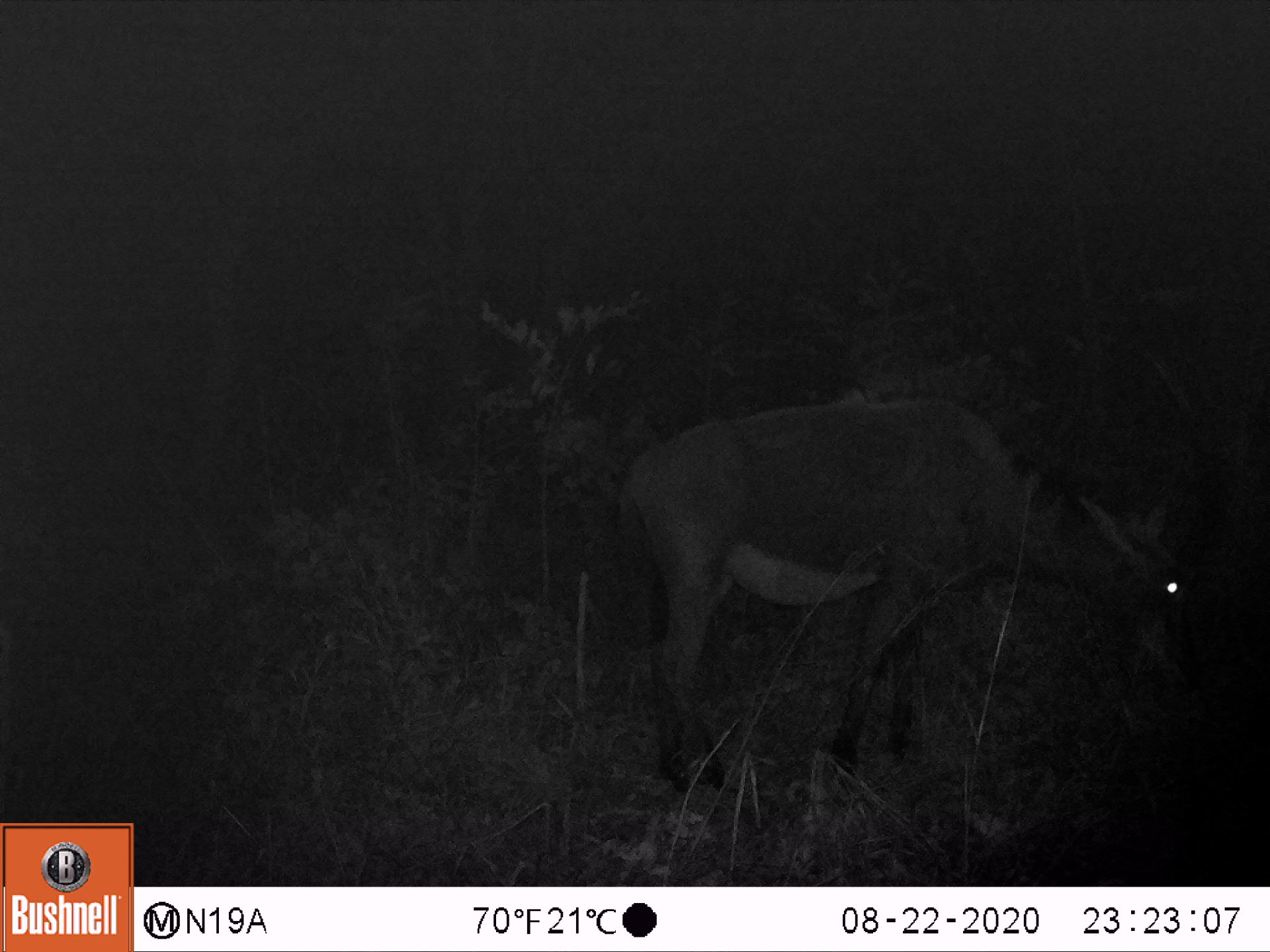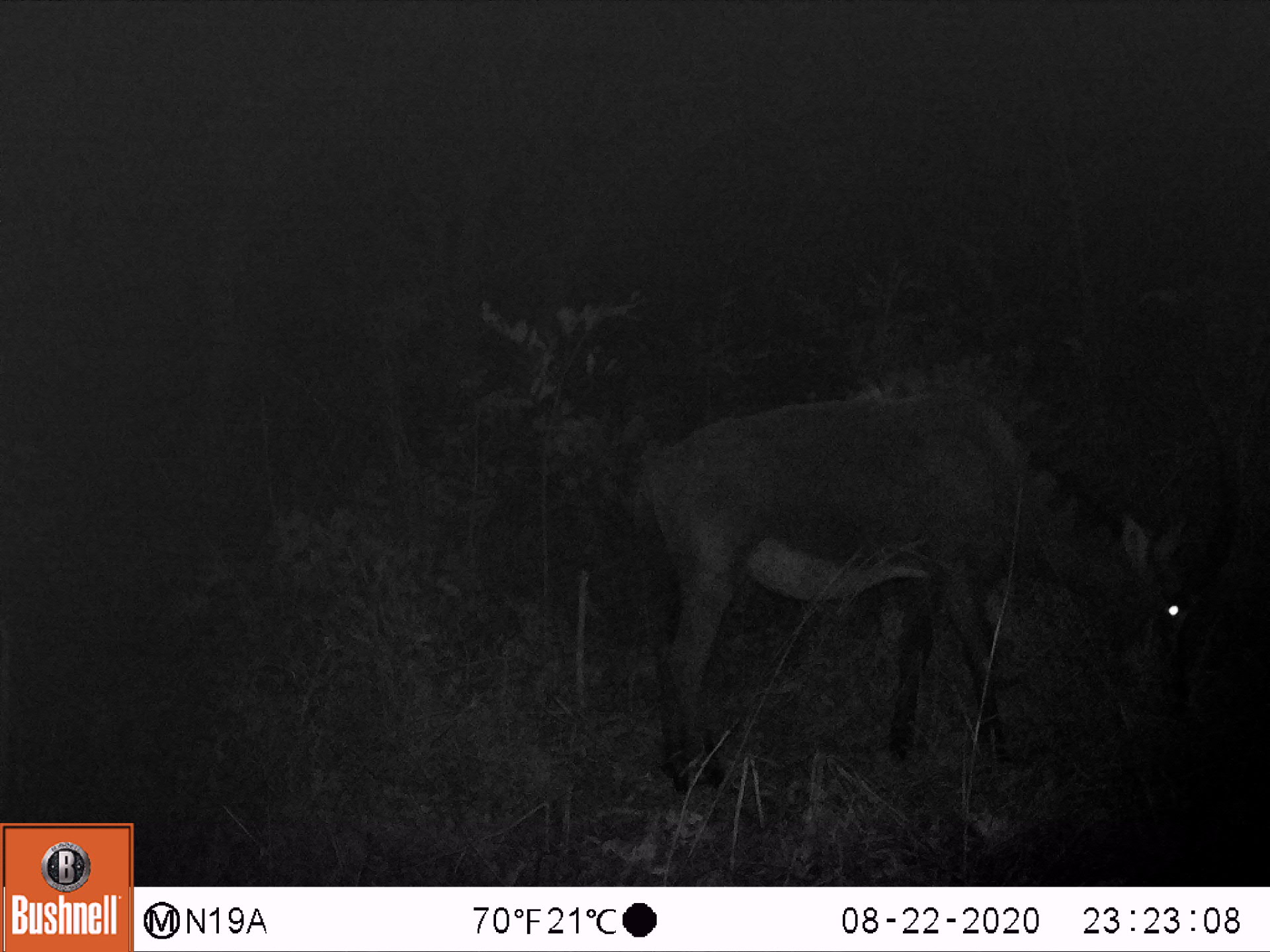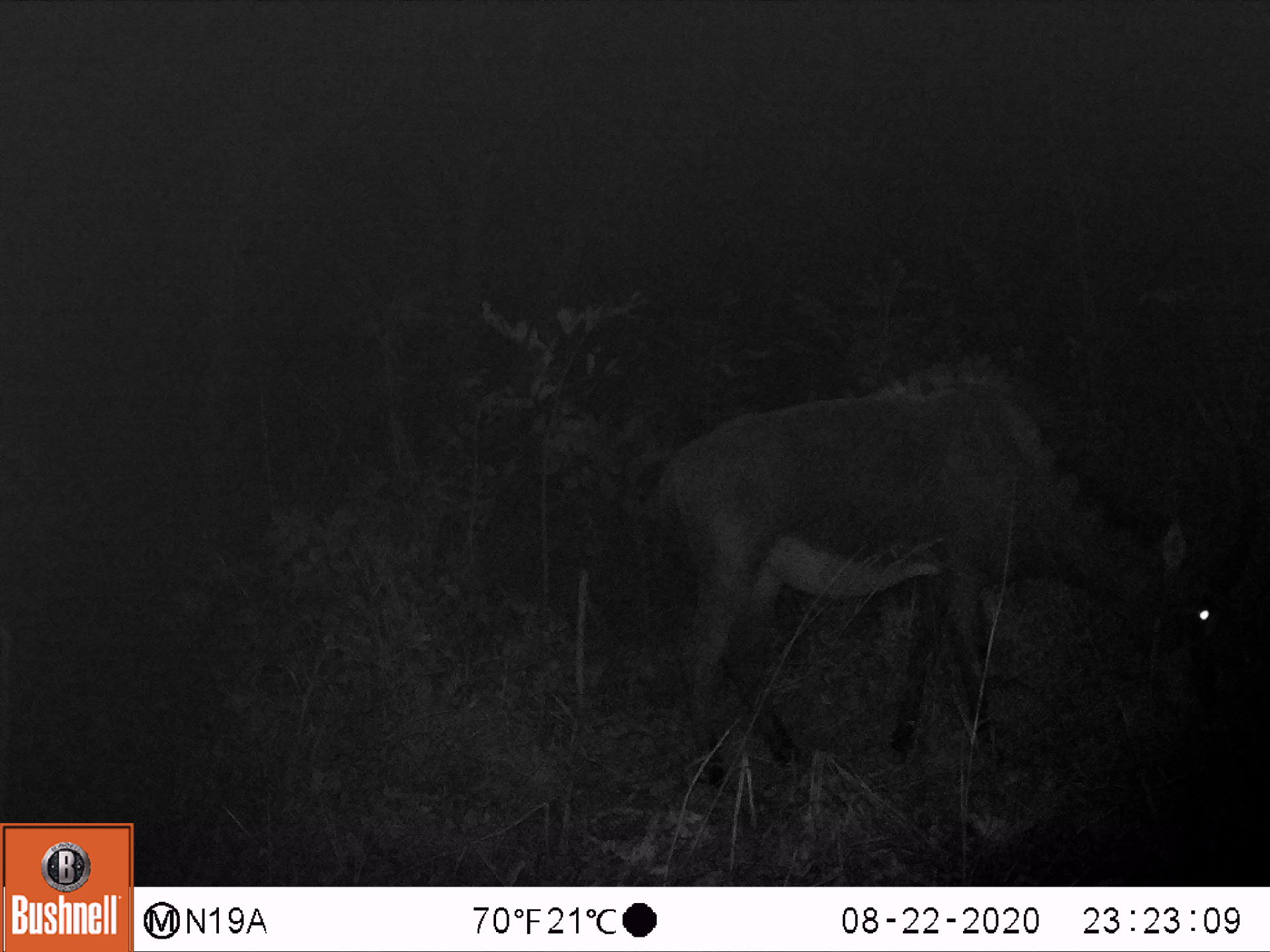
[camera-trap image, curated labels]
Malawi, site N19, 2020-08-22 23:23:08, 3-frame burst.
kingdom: Animalia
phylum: Chordata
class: Mammalia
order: Artiodactyla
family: Bovidae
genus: Hippotragus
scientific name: Hippotragus niger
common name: sable antelope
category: sable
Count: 1.